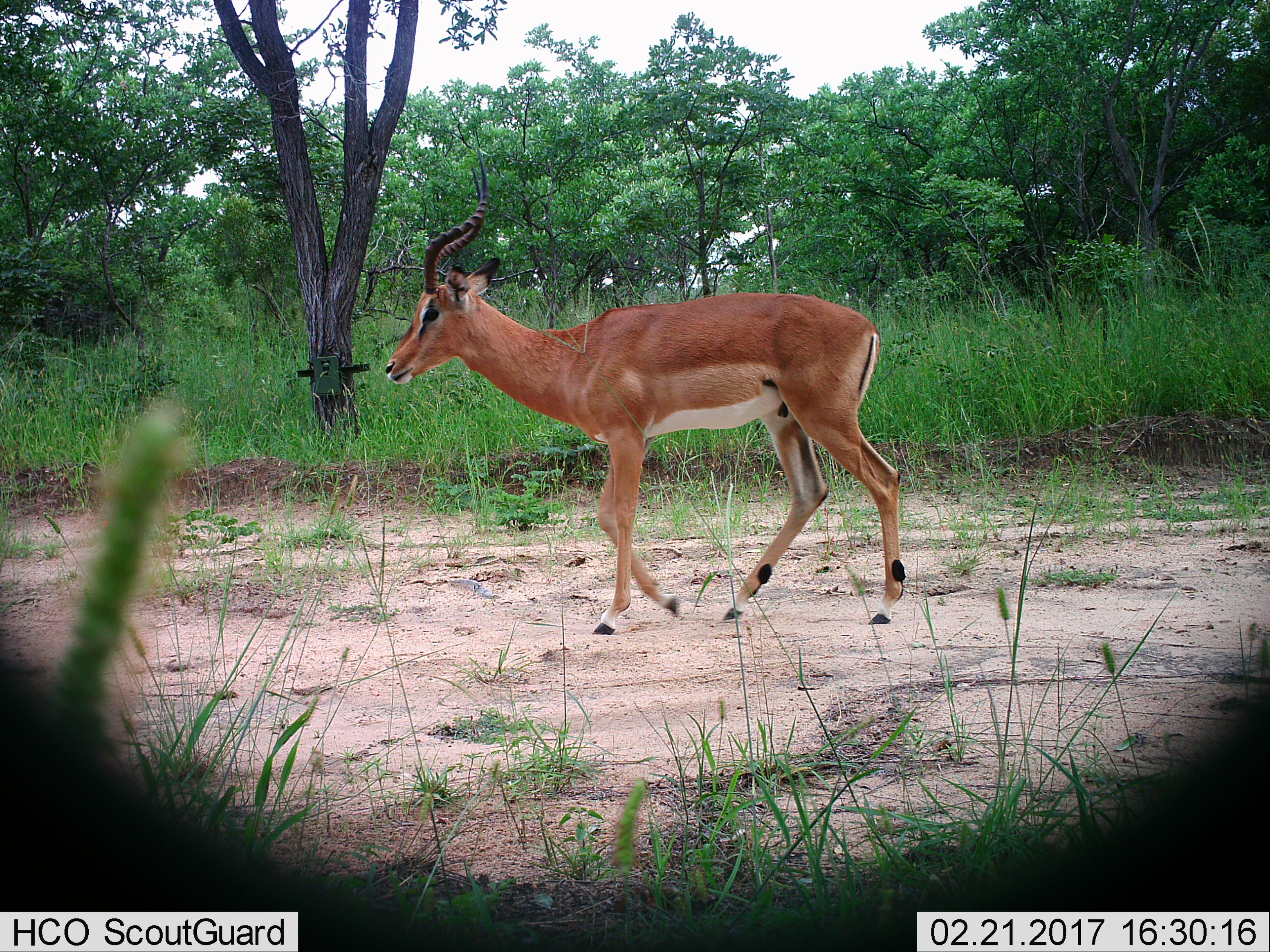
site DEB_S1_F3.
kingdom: Animalia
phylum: Chordata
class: Mammalia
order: Artiodactyla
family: Bovidae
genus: Aepyceros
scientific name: Aepyceros melampus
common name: impala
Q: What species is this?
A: Impala (Aepyceros melampus).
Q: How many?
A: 1.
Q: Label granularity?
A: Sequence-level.